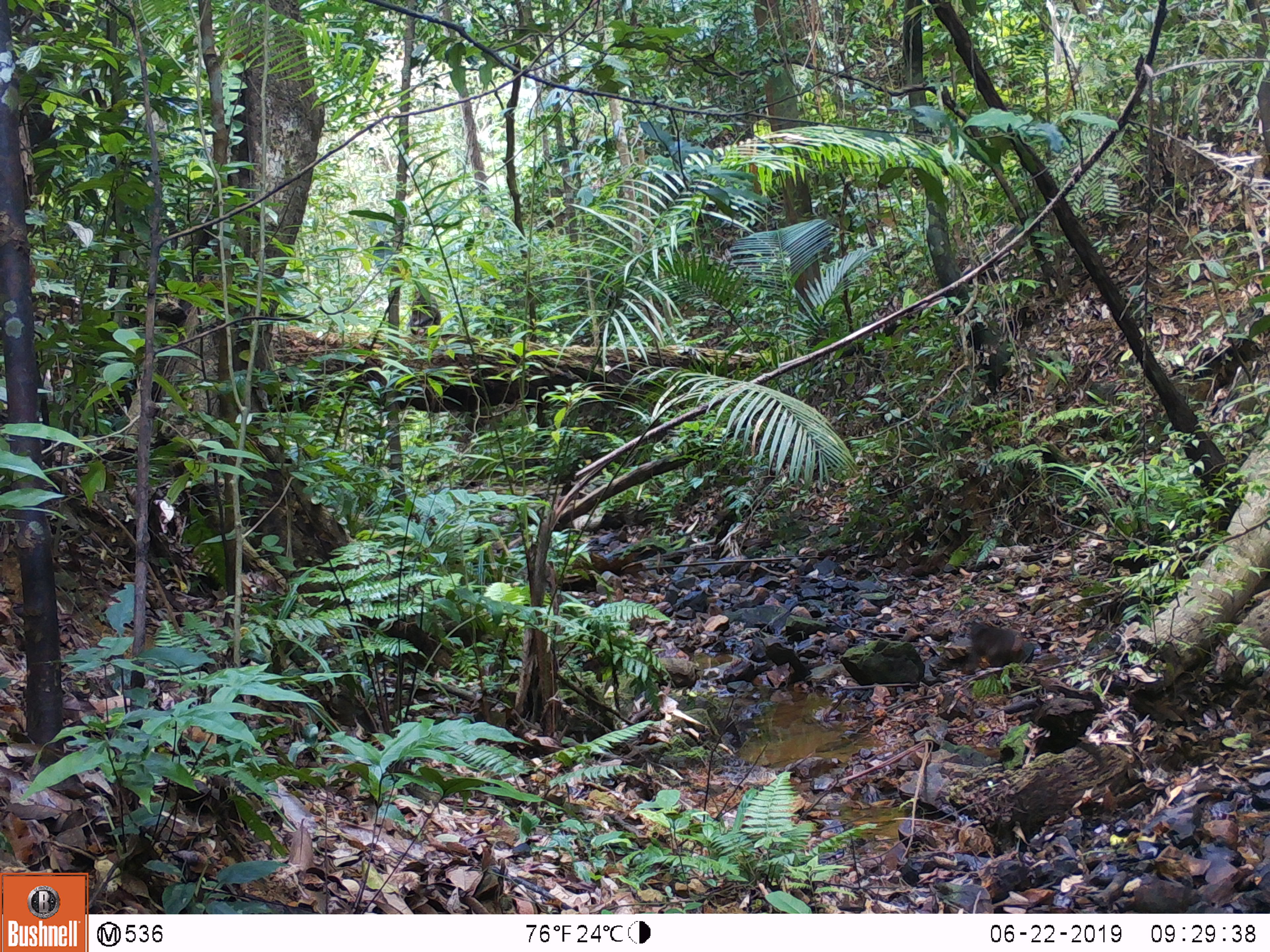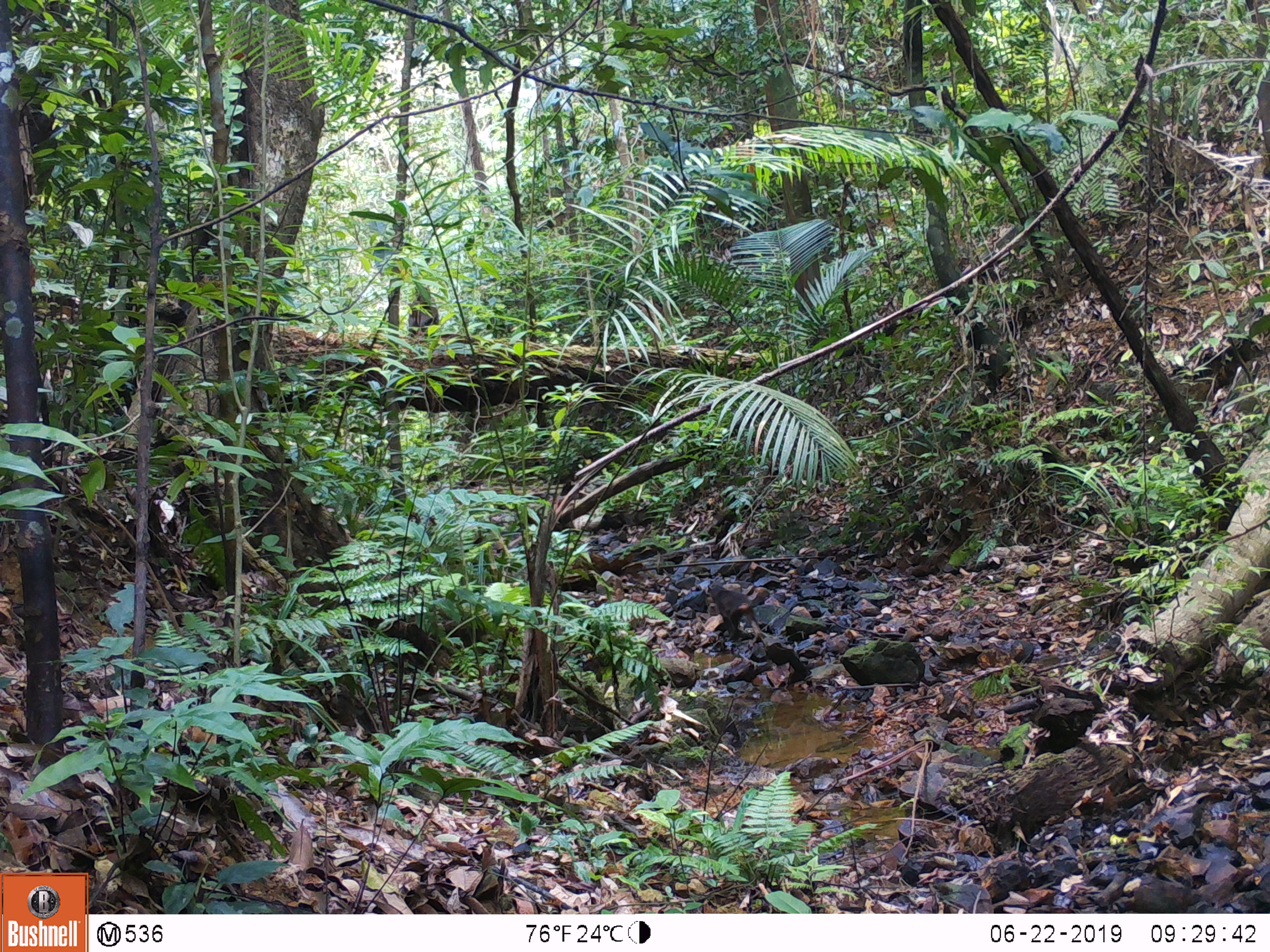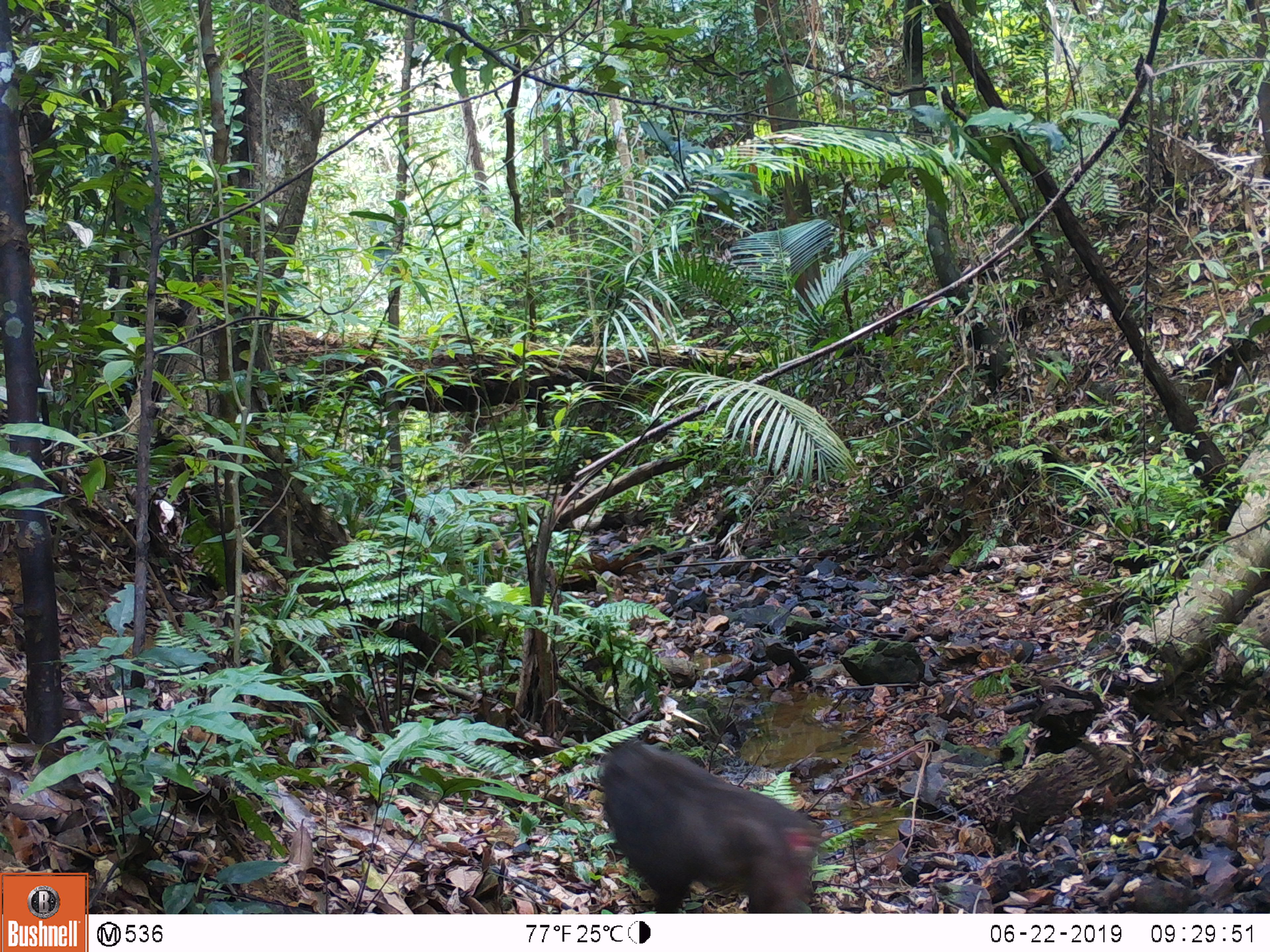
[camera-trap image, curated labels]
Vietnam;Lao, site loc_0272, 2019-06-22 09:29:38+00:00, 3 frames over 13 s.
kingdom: Animalia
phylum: Chordata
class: Mammalia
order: Primates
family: Cercopithecidae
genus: Macaca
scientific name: Macaca arctoides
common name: stump-tailed macaque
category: stump tailed macaque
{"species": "stump tailed macaque (stump-tailed macaque) (Macaca arctoides)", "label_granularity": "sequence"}